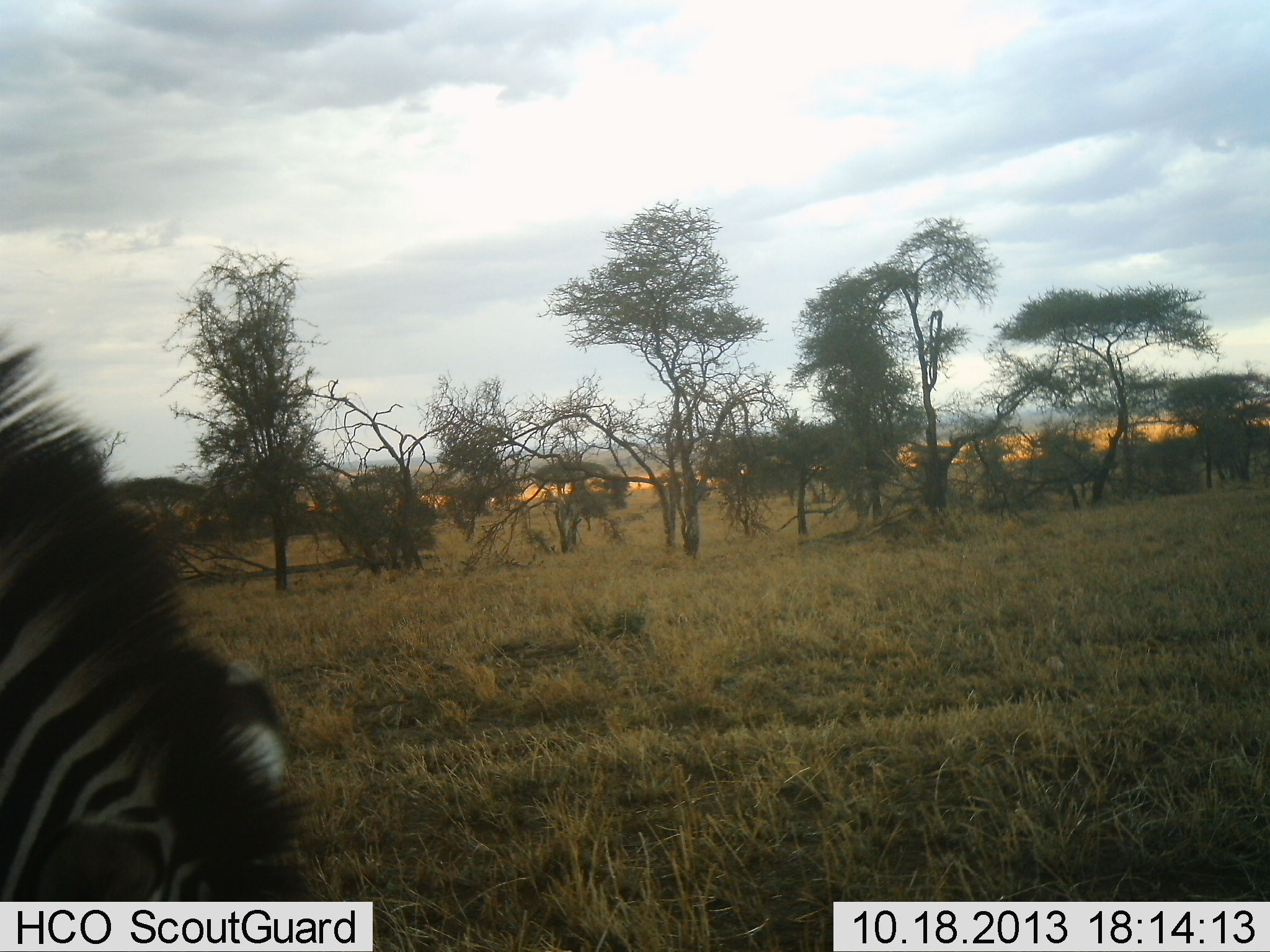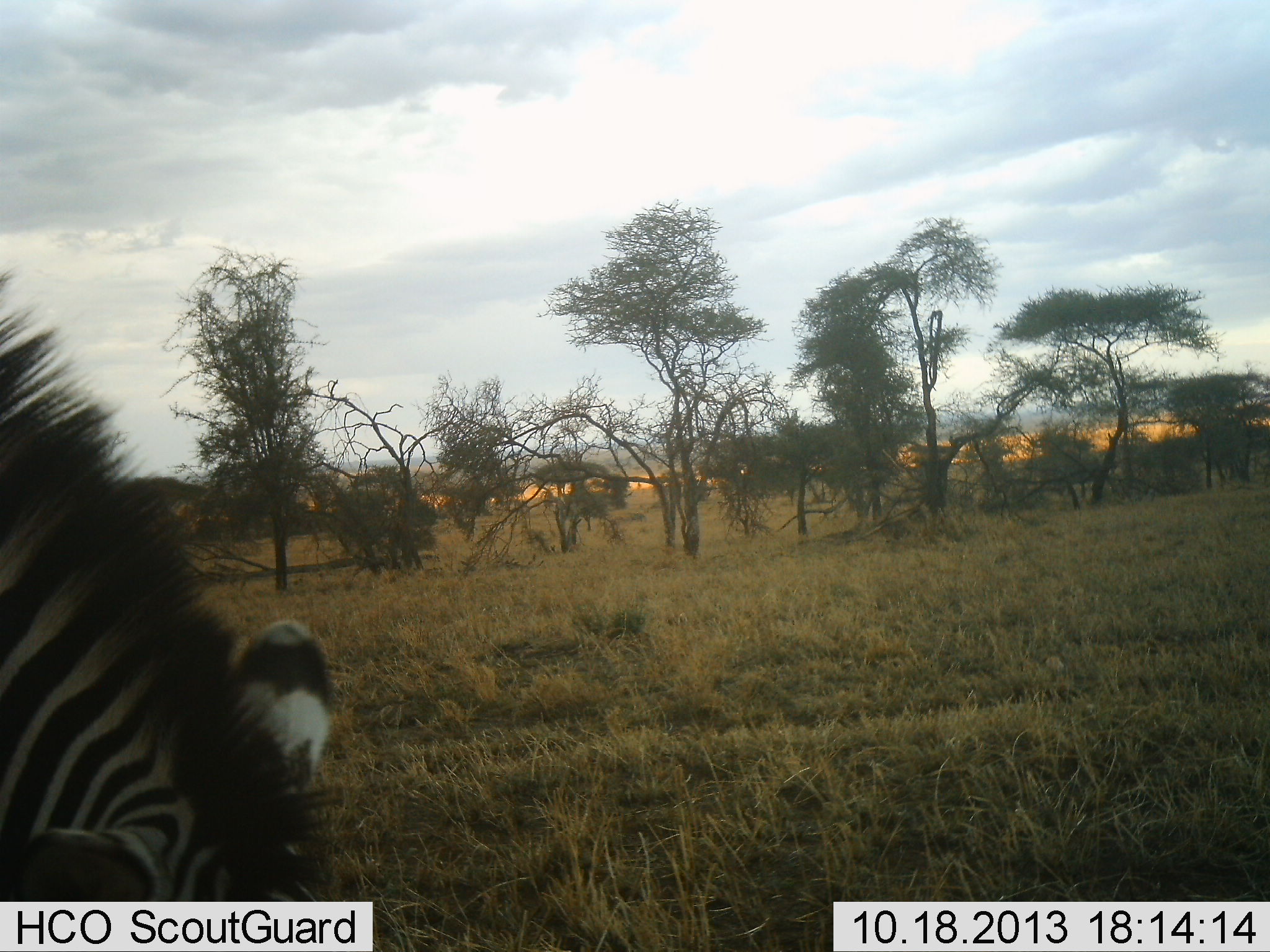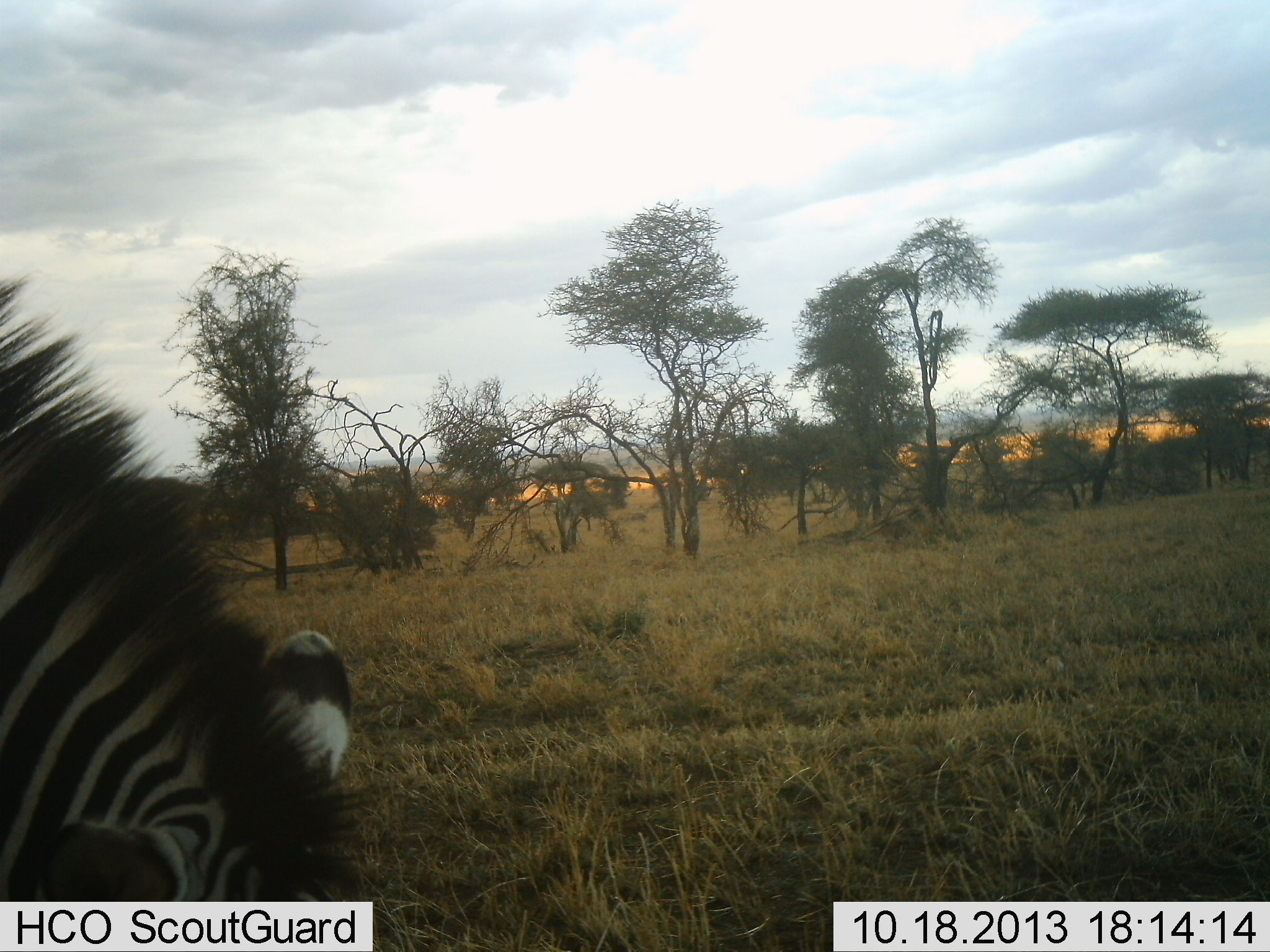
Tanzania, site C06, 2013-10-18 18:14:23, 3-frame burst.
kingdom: Animalia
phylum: Chordata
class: Mammalia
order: Perissodactyla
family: Equidae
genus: Equus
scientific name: Equus quagga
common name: plains zebra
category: zebra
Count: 1.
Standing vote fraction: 10%.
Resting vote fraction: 0%.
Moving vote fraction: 0%.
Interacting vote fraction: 0%.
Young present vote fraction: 0%.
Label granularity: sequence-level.